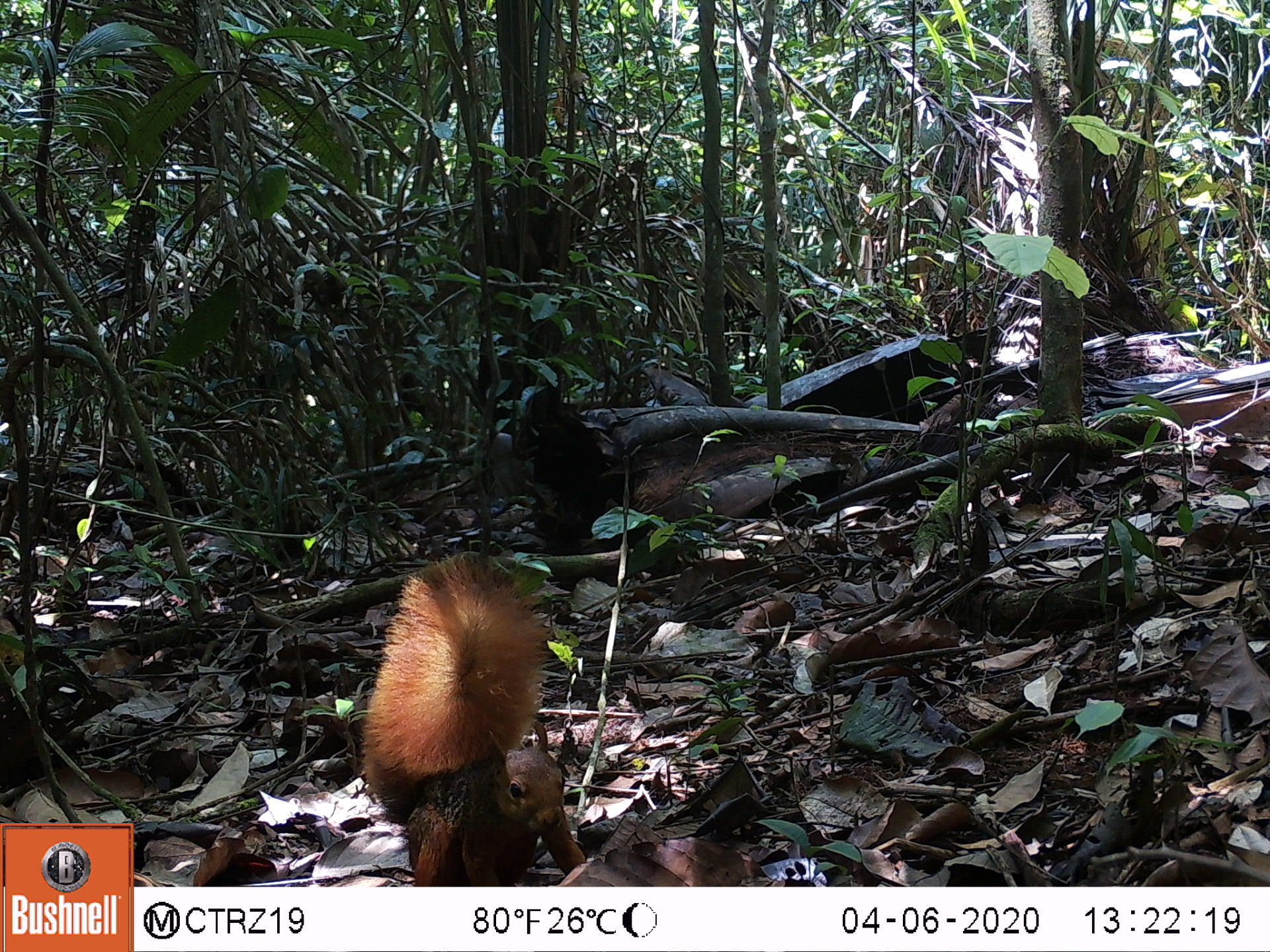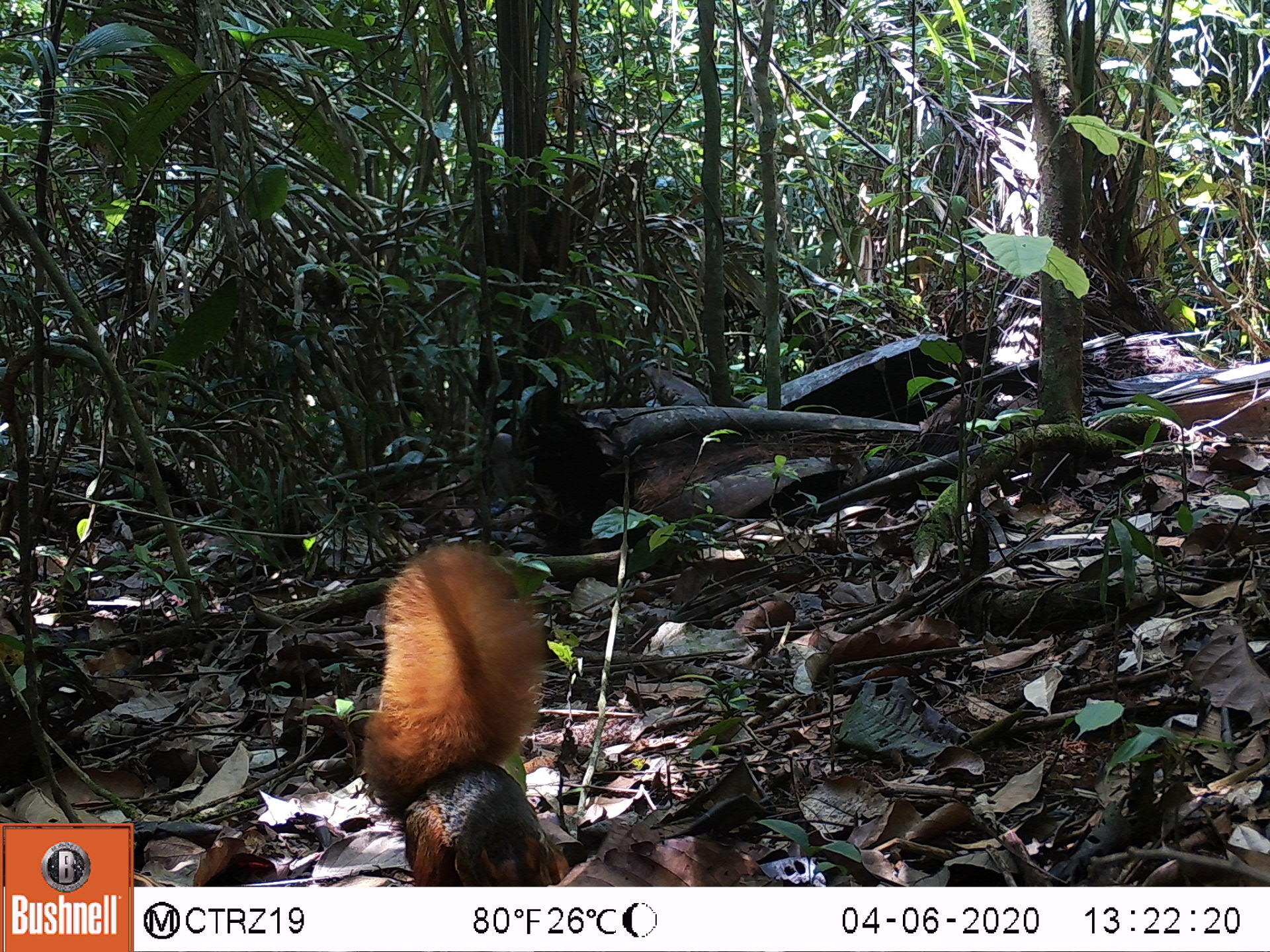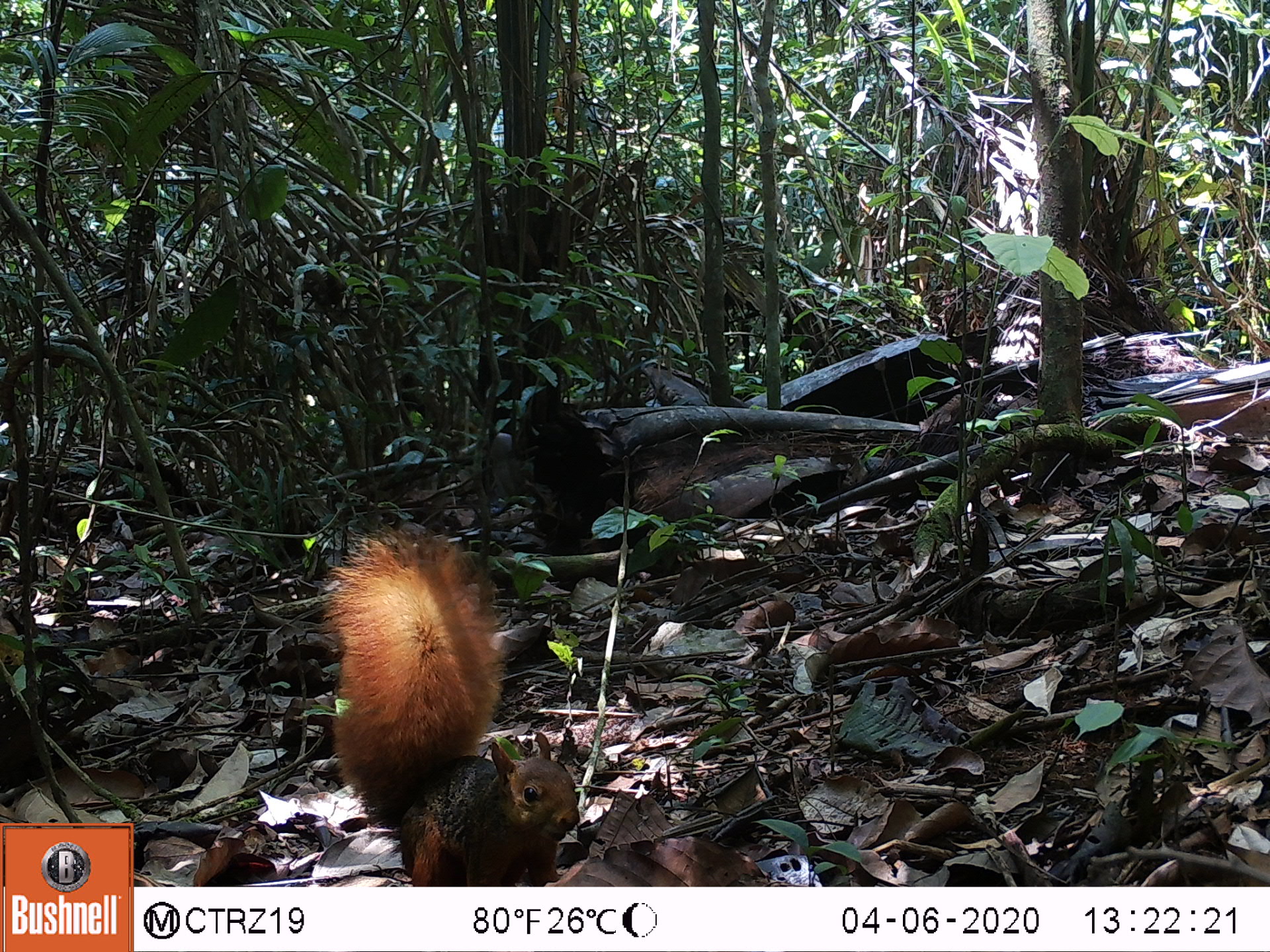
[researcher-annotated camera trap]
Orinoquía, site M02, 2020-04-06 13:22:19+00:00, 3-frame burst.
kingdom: Animalia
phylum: Chordata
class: Mammalia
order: Rodentia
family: Sciuridae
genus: Sciurus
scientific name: Sciurus igniventris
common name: northern amazon red squirrel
Northern amazon red squirrel (Sciurus igniventris).